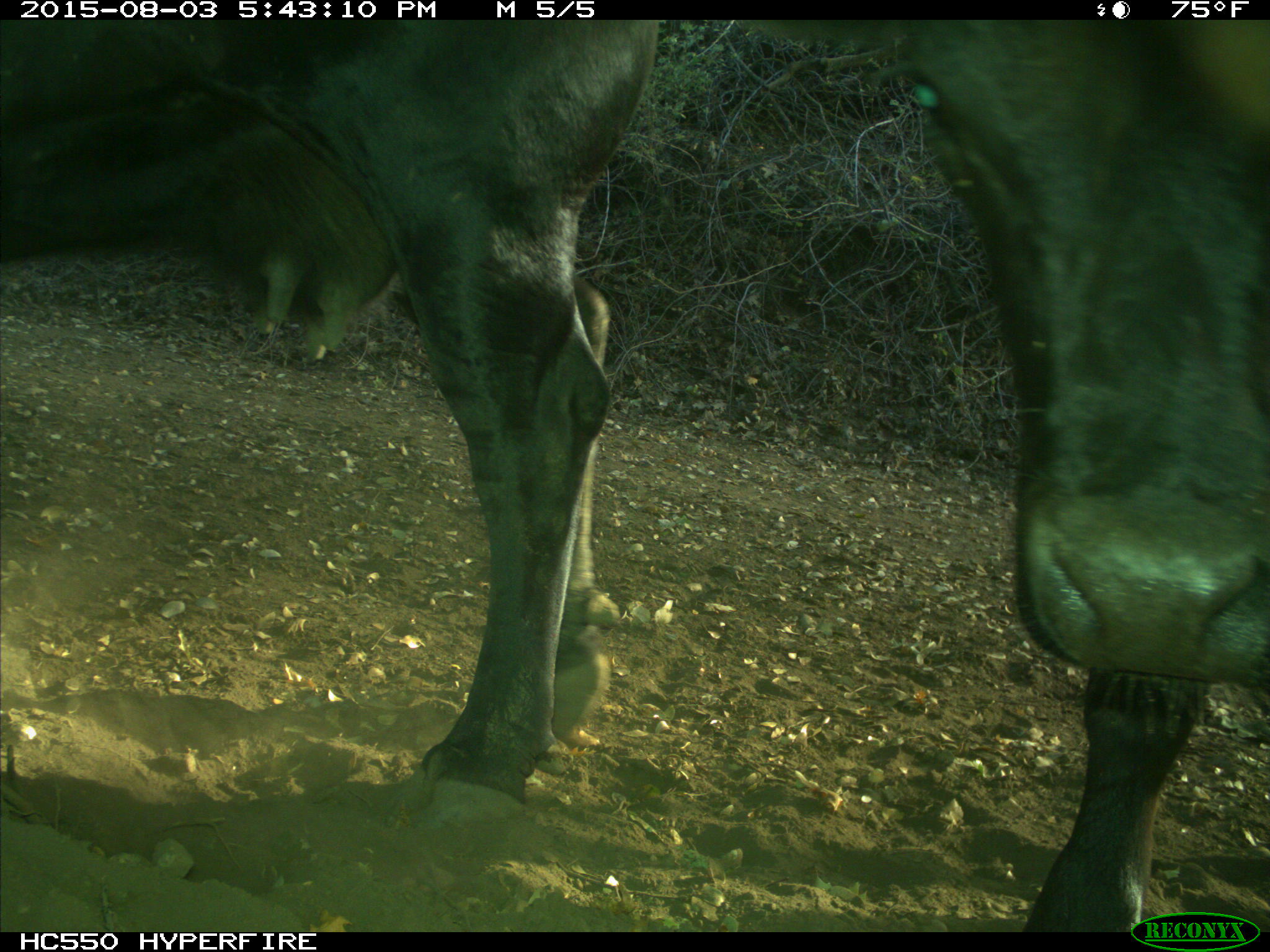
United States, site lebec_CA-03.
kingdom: Animalia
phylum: Chordata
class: Mammalia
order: Artiodactyla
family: Bovidae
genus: Bos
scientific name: Bos taurus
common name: domestic cow